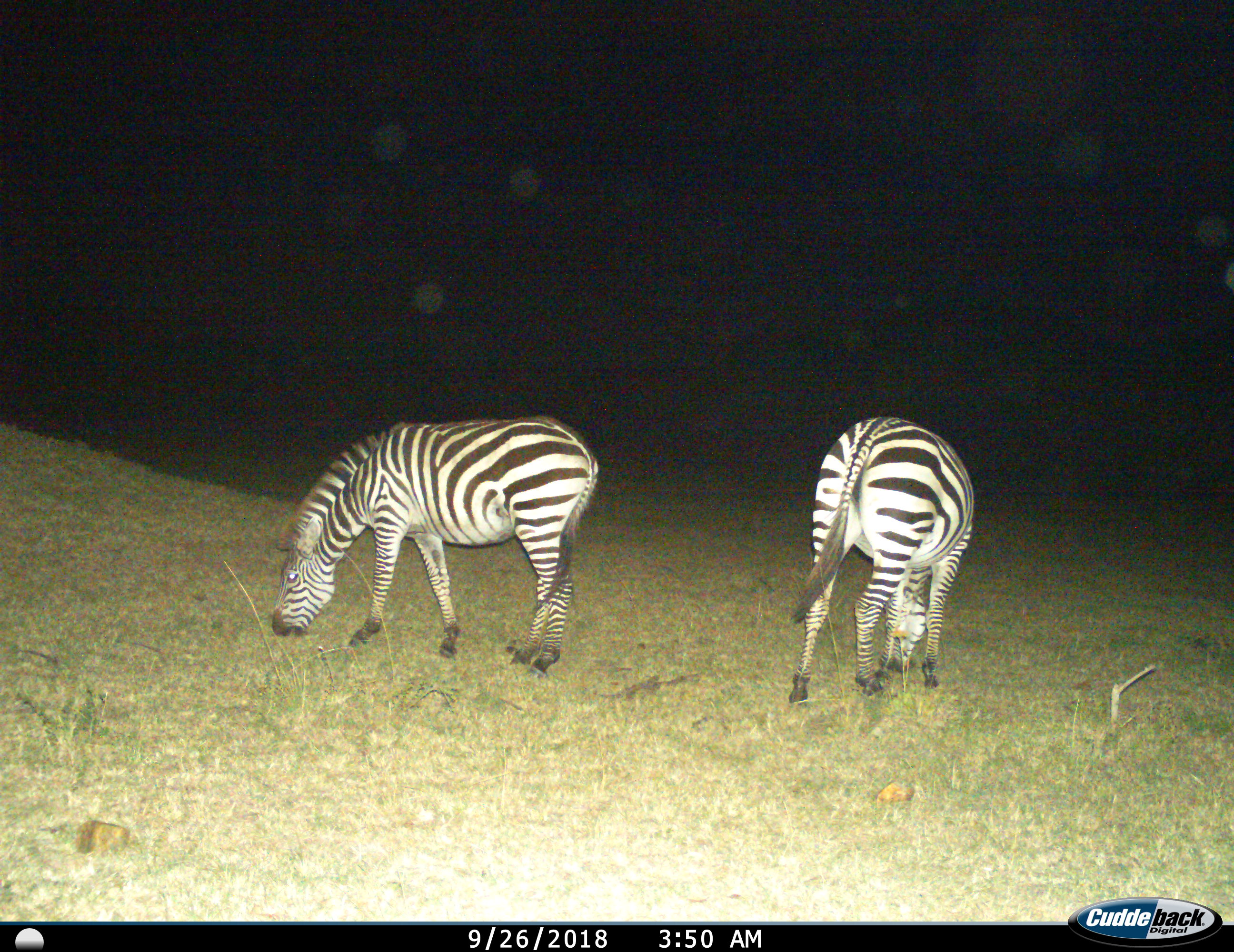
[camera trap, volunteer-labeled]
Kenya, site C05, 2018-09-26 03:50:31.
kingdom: Animalia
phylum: Chordata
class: Mammalia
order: Perissodactyla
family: Equidae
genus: Equus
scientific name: Equus quagga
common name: plains zebra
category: zebra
Zebra (plains zebra) (Equus quagga), count 2. Behavior (volunteer vote fractions): standing 30%, resting 0%, moving 0%, interacting 0%. Young present (vote fraction): 0%. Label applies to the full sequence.